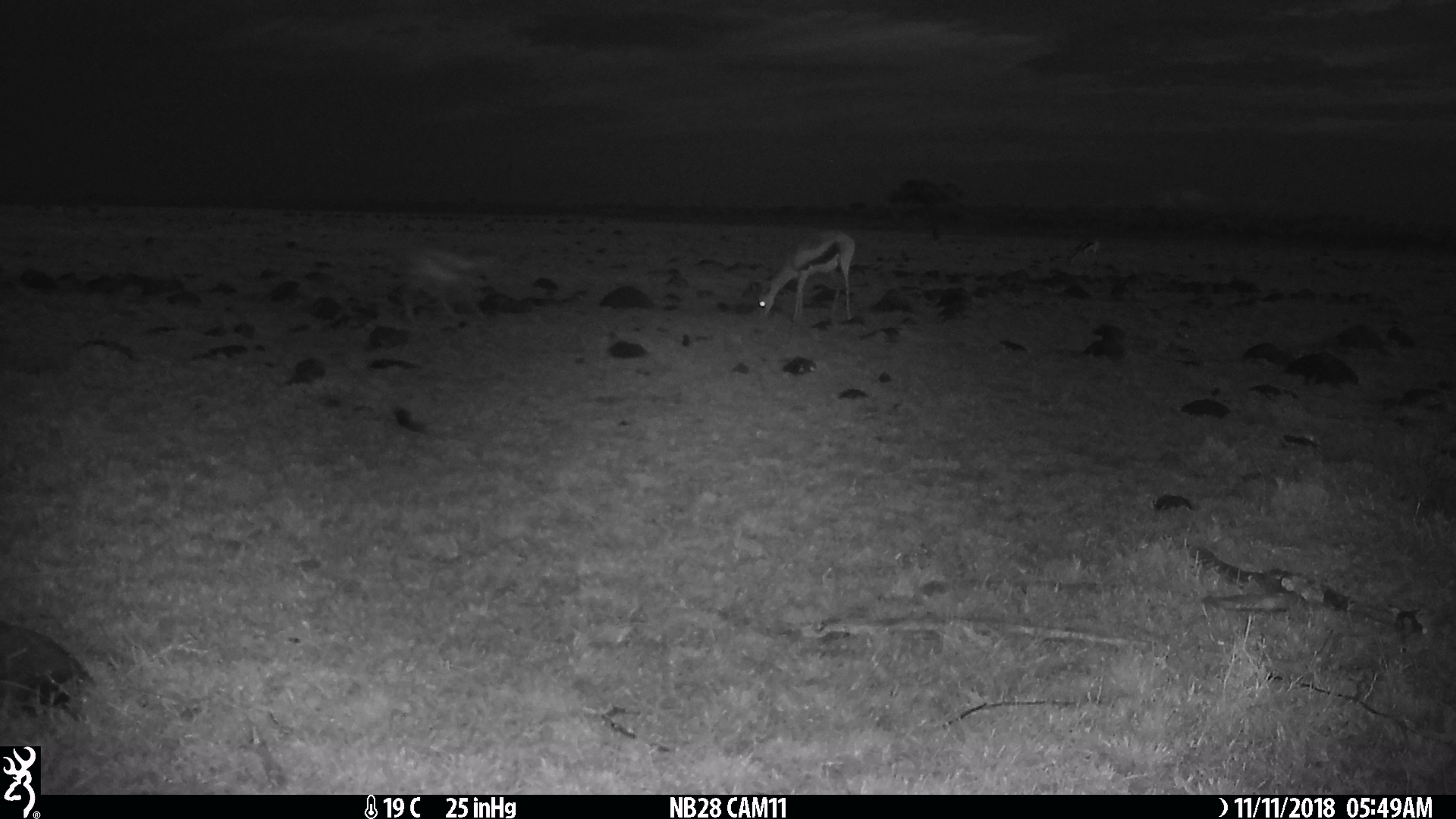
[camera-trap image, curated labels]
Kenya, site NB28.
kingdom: Animalia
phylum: Chordata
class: Mammalia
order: Artiodactyla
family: Bovidae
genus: Eudorcas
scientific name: Eudorcas thomsonii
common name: thomon's gazelle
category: gazelle thomsons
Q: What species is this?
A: Gazelle thomsons (thomon's gazelle) (Eudorcas thomsonii).